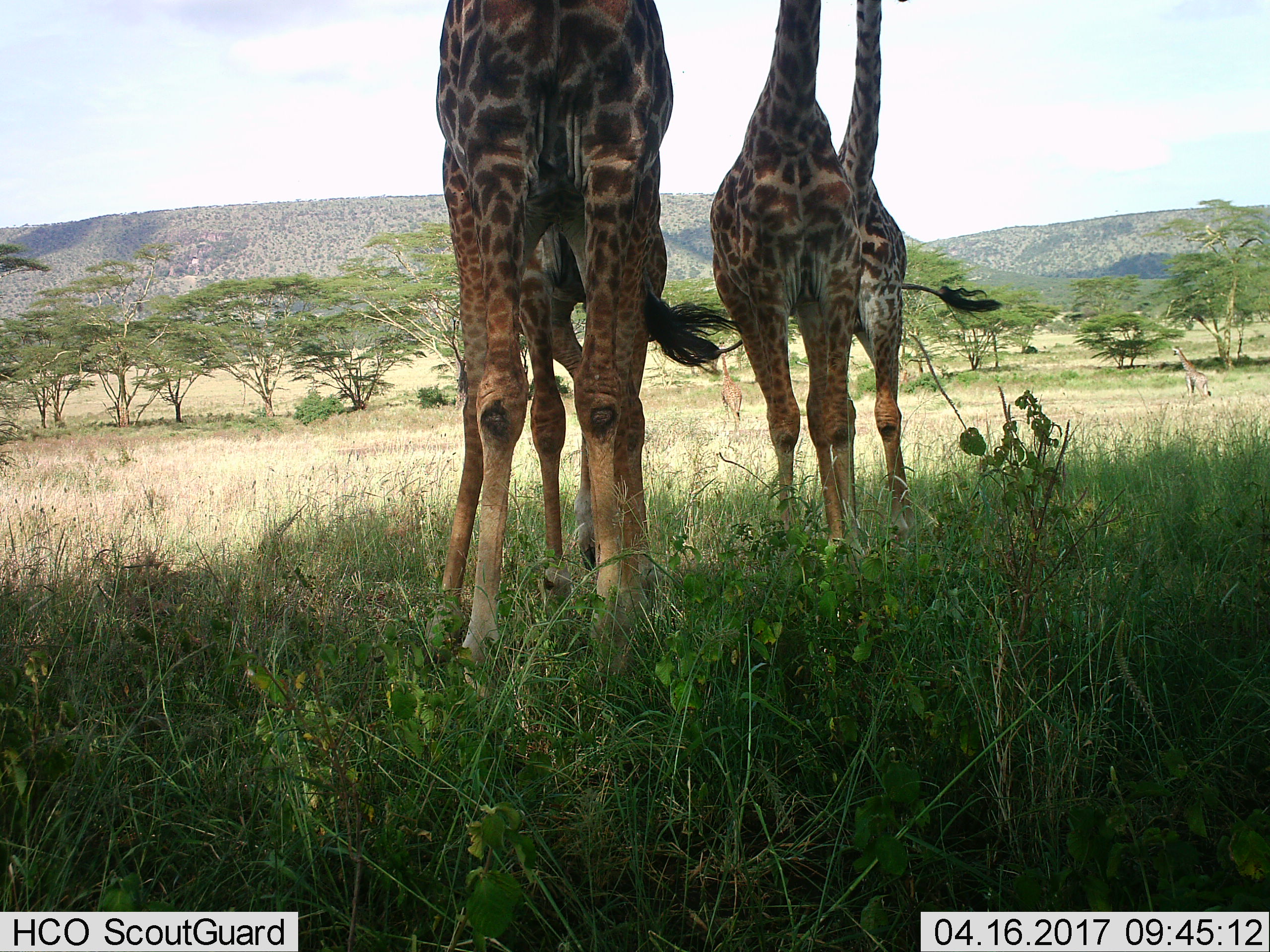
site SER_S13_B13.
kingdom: Animalia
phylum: Chordata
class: Mammalia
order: Artiodactyla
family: Giraffidae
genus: Giraffa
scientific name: Giraffa camelopardalis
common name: giraffe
Giraffe (Giraffa camelopardalis), count 5. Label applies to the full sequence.